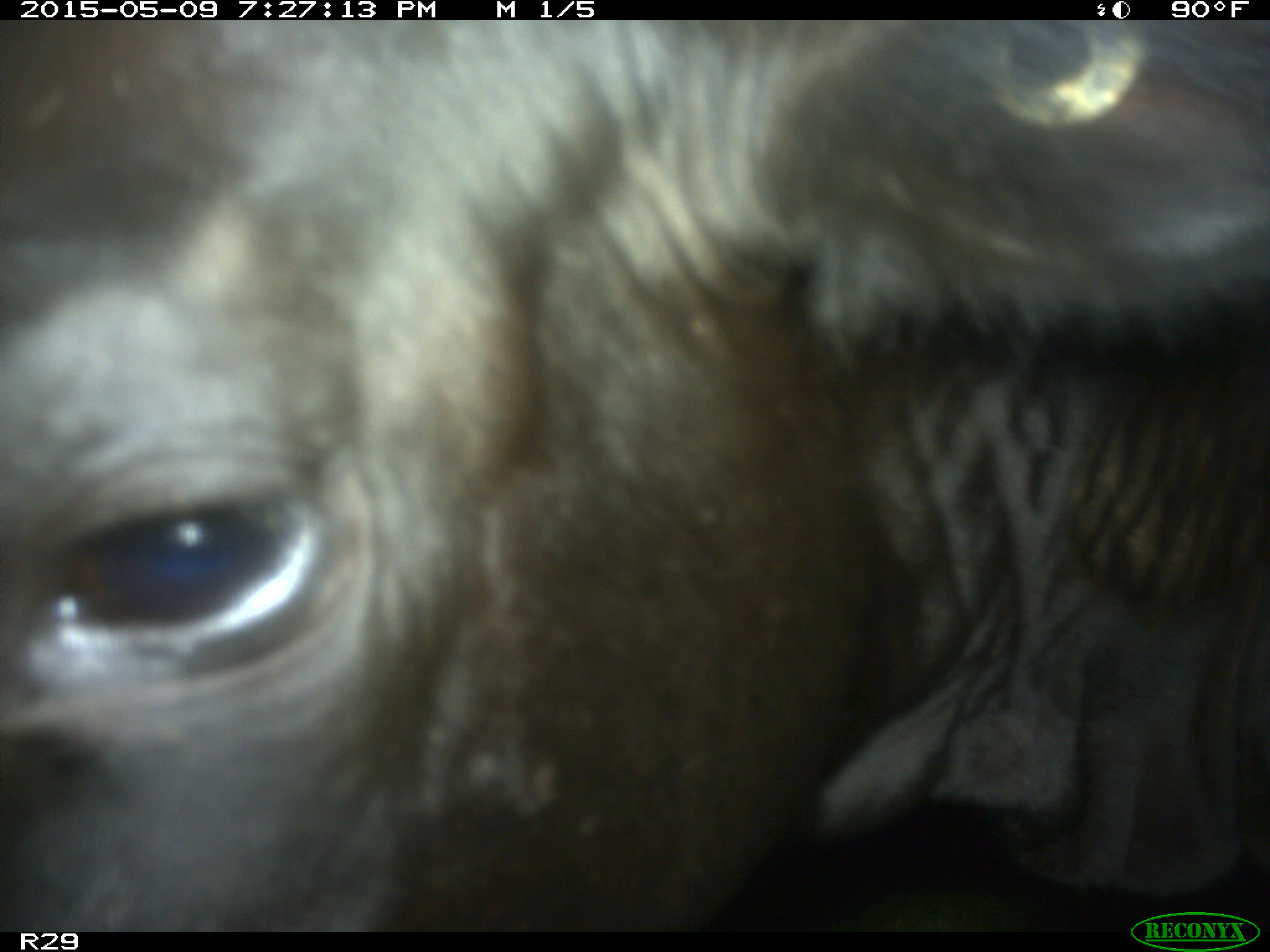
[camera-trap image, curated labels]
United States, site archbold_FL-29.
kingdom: Animalia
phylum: Chordata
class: Mammalia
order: Artiodactyla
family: Bovidae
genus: Bos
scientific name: Bos taurus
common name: domestic cow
Bos taurus (domestic cow).